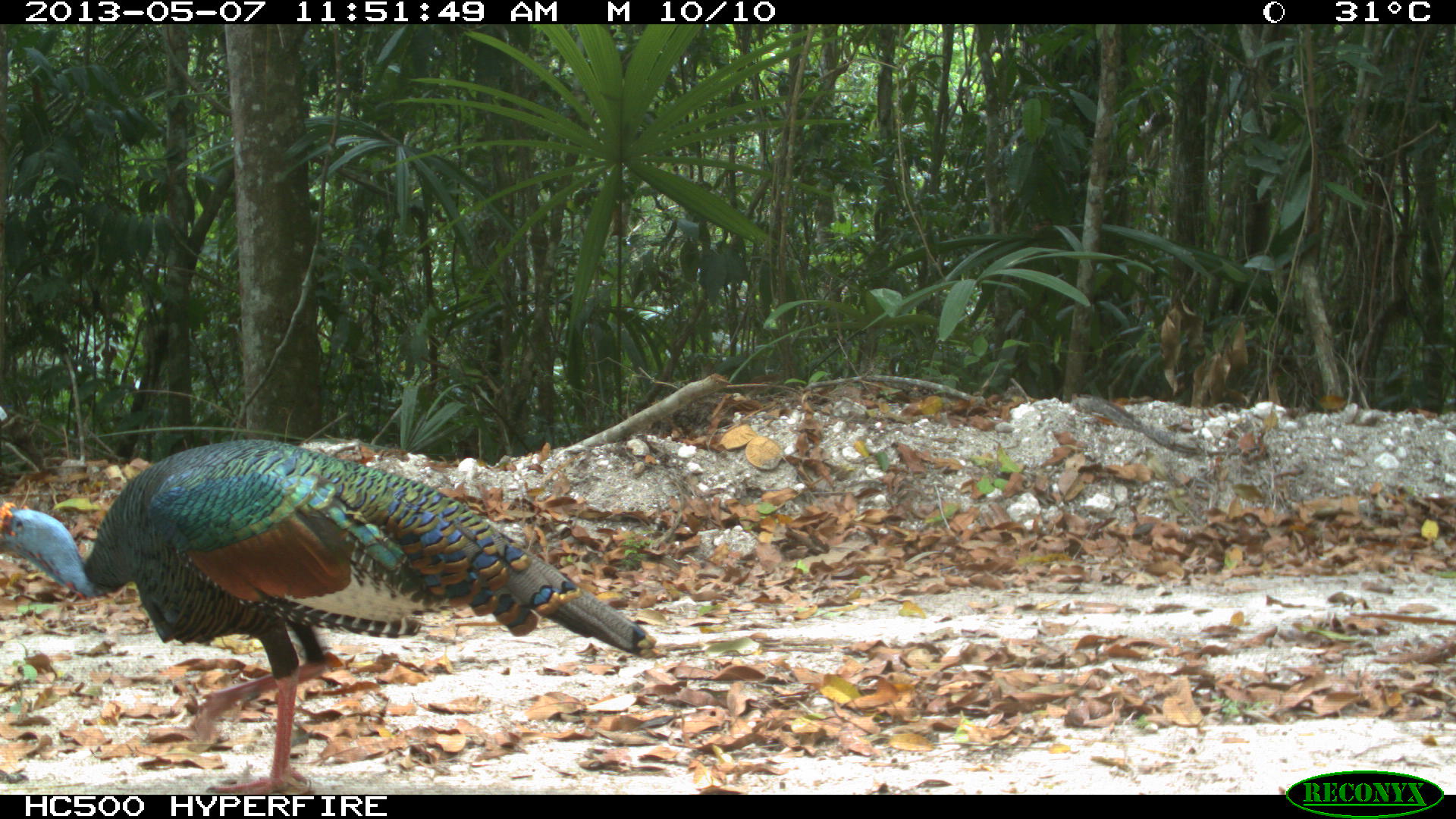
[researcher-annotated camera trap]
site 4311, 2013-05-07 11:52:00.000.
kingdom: Animalia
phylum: Chordata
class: Aves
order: Galliformes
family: Phasianidae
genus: Meleagris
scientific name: Meleagris ocellata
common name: ocellated turkey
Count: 1.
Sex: male.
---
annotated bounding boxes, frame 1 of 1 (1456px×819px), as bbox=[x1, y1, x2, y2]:
meleagris ocellata: bbox=[0, 437, 665, 795]